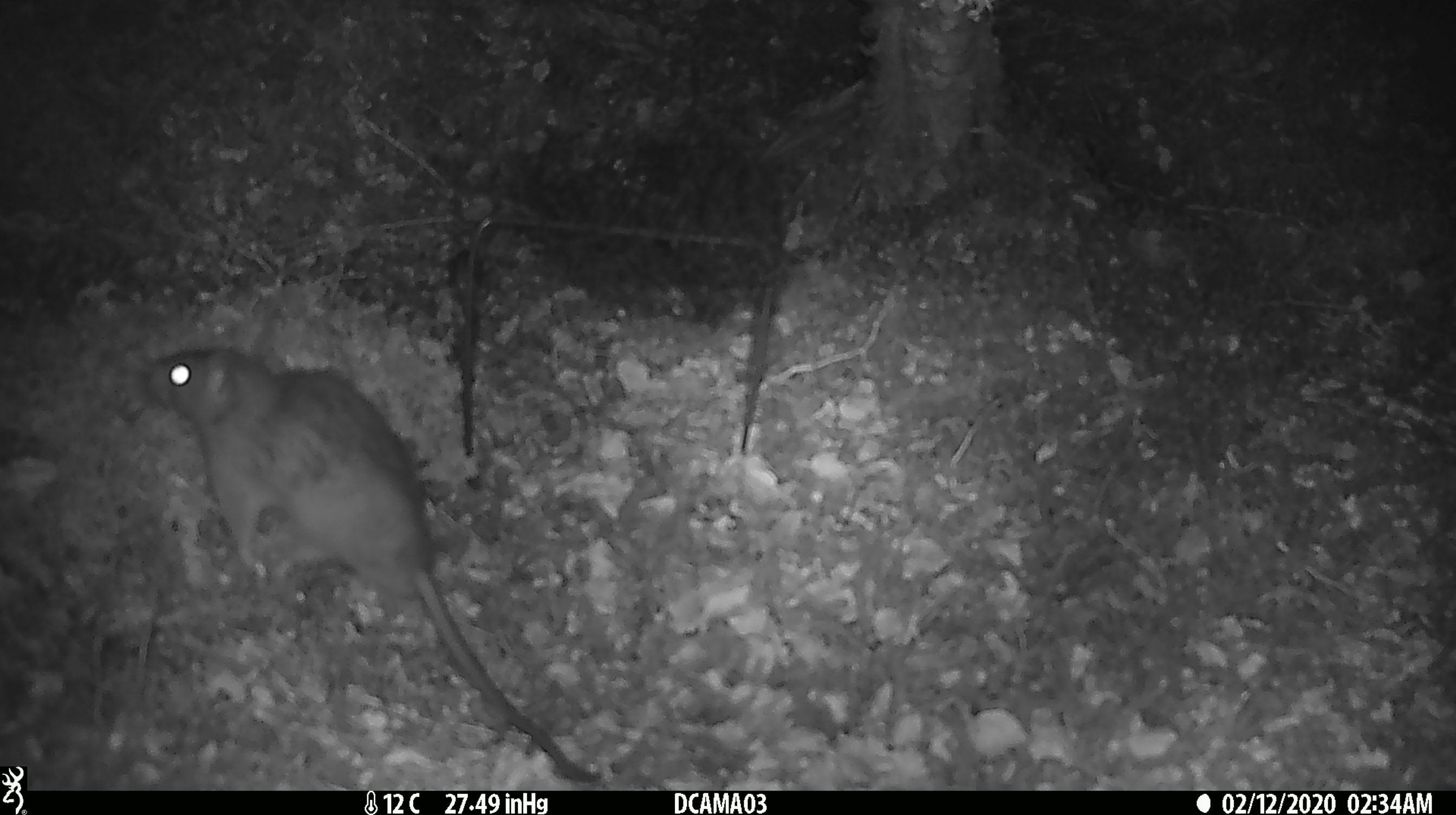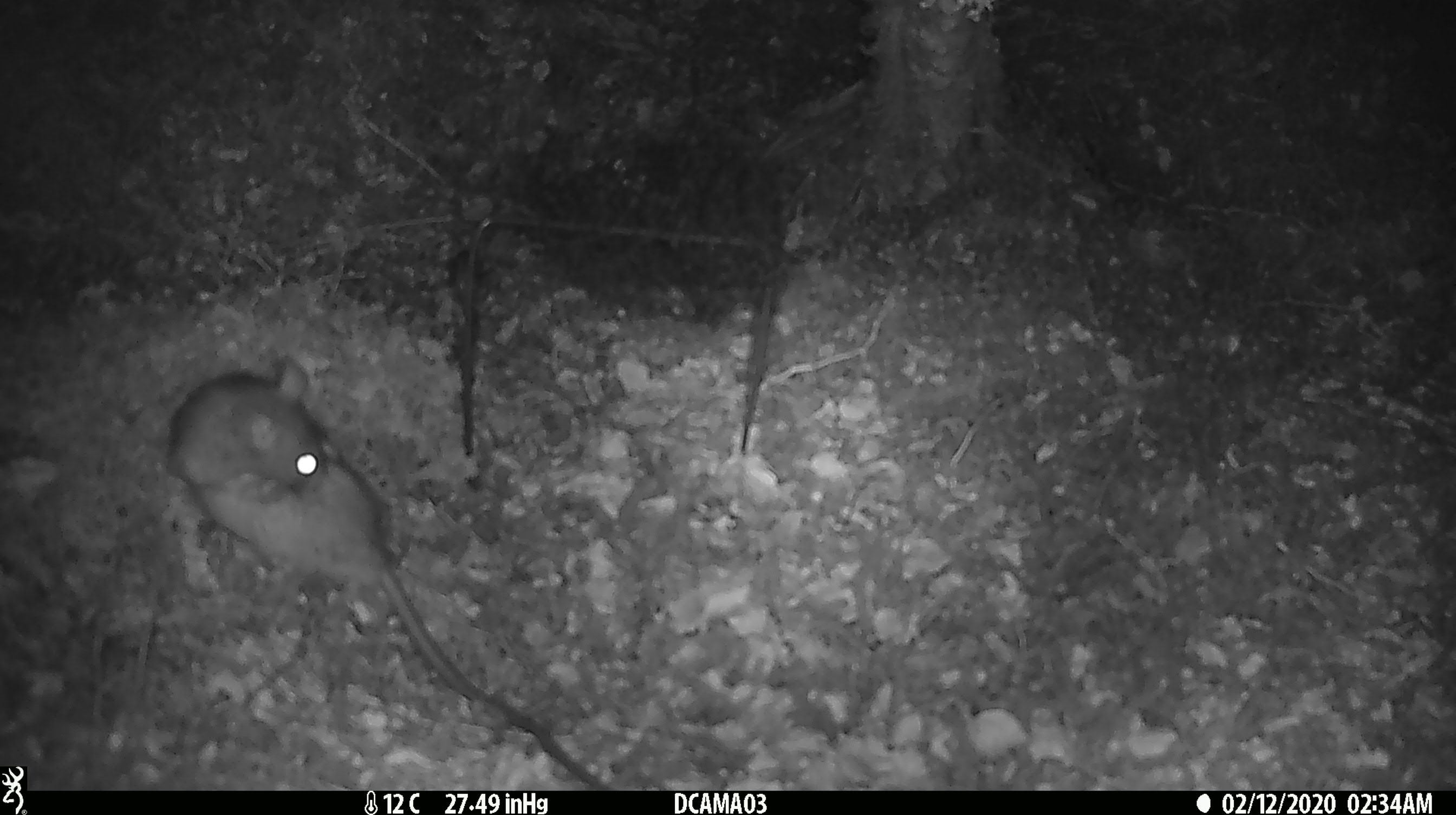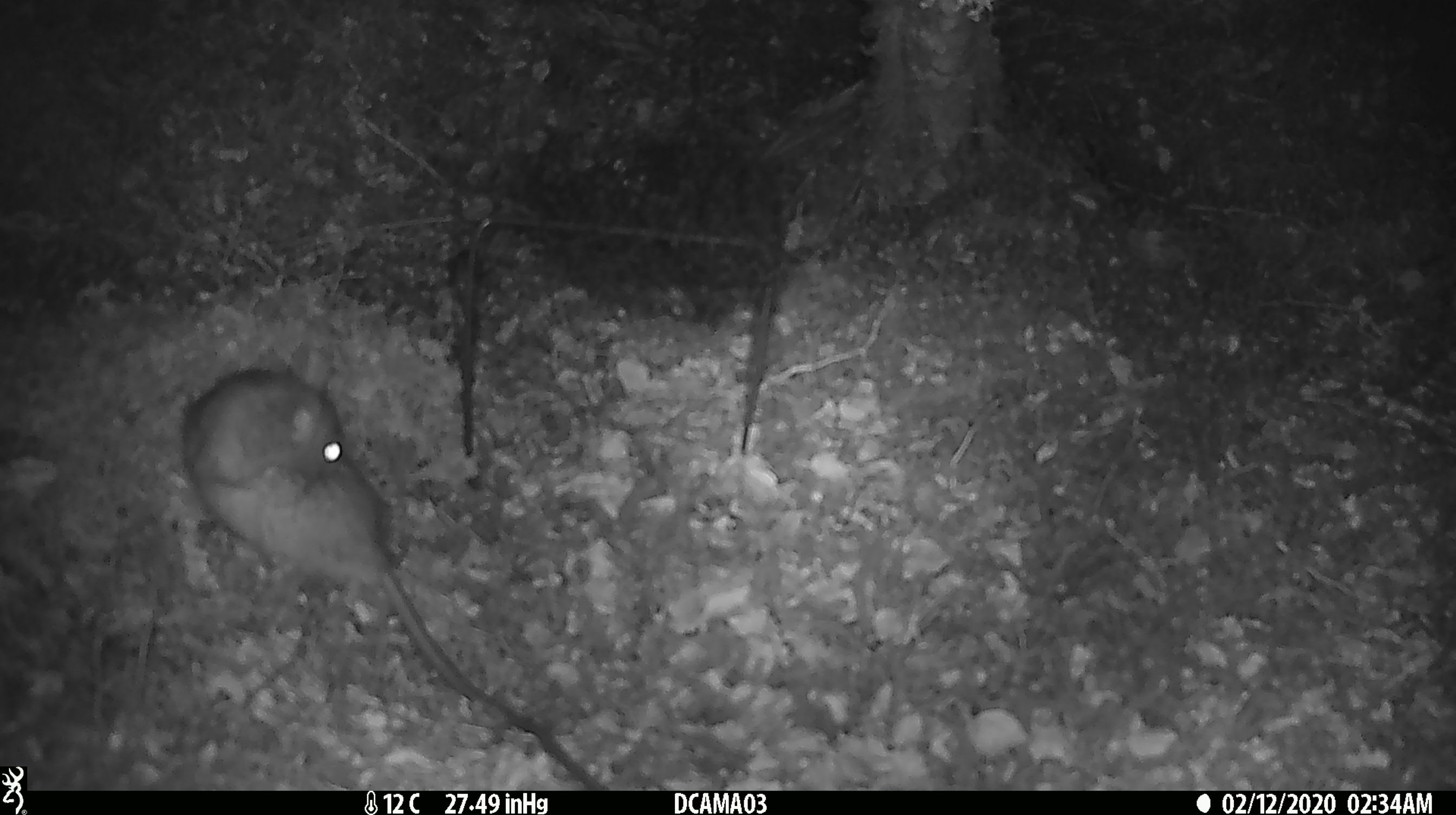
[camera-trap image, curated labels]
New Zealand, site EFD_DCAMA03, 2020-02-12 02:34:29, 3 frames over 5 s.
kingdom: Animalia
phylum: Chordata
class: Mammalia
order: Rodentia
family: Muridae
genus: Rattus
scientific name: Rattus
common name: rat